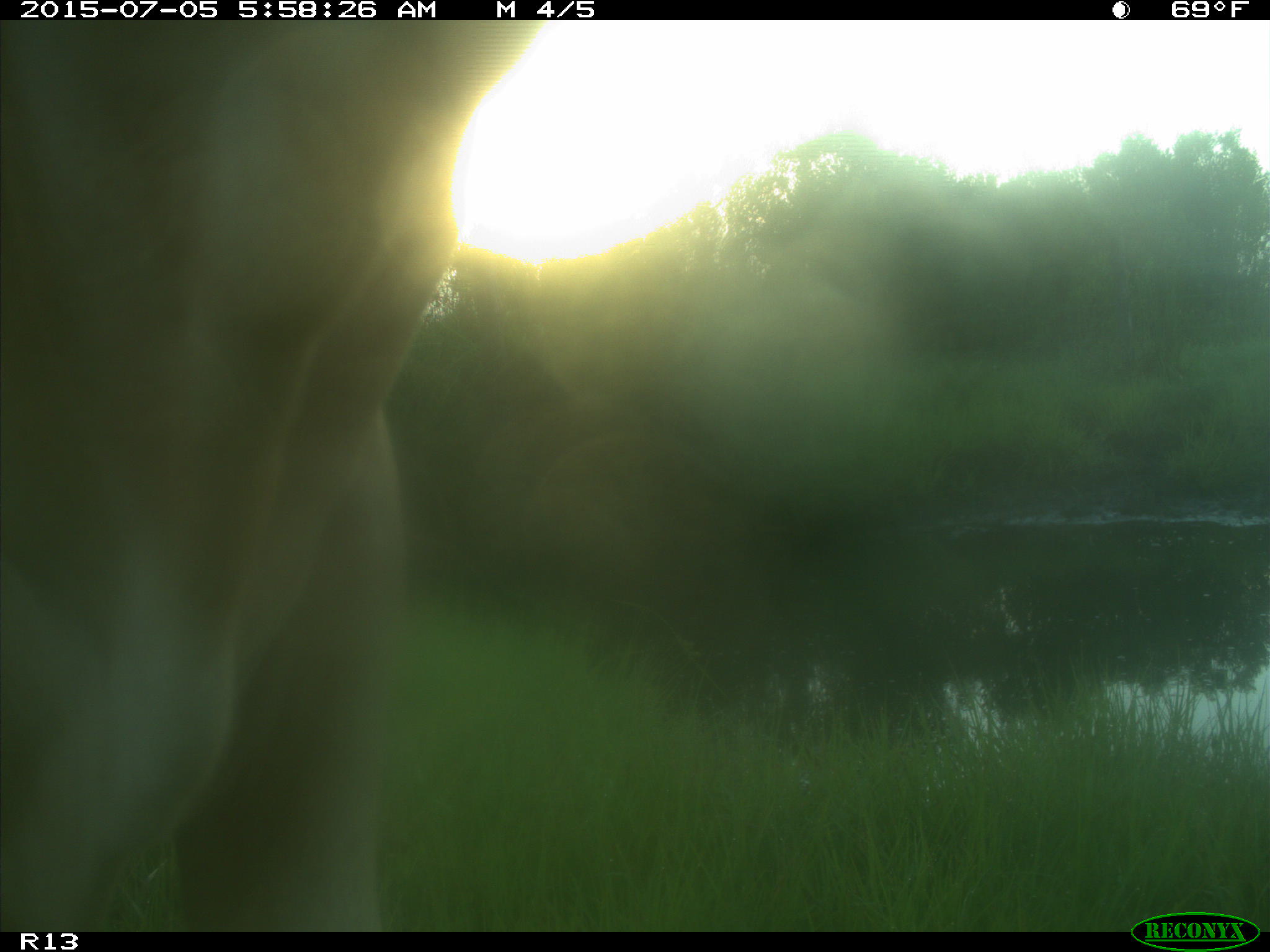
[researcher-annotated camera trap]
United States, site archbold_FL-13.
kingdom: Animalia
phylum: Chordata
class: Mammalia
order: Artiodactyla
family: Bovidae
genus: Bos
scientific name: Bos taurus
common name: domestic cow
Bos taurus (domestic cow).